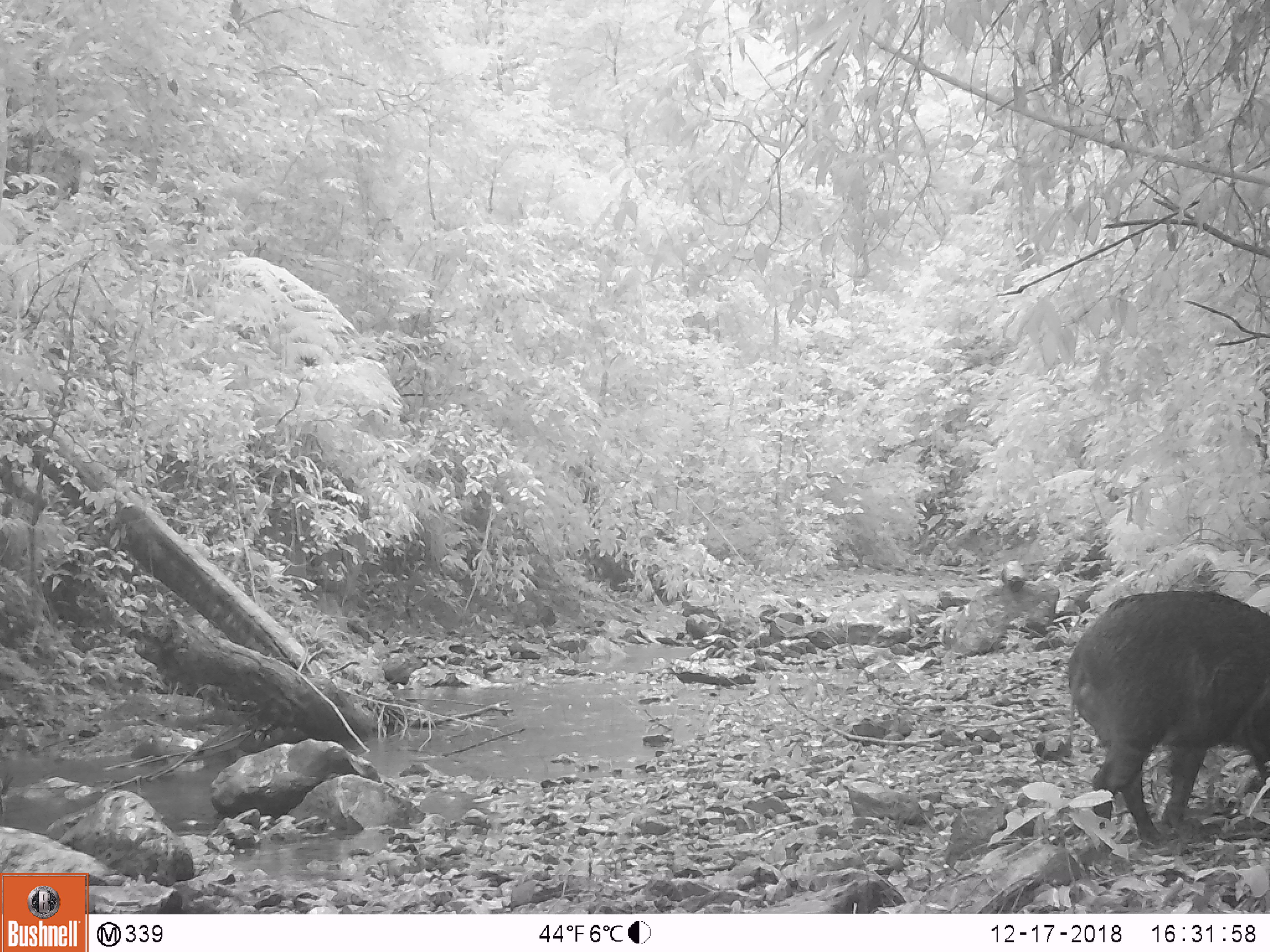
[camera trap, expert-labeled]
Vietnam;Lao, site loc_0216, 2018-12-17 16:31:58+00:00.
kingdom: Animalia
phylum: Chordata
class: Mammalia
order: Artiodactyla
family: Suidae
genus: Sus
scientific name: Sus scrofa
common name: eurasian wild pig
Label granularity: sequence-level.